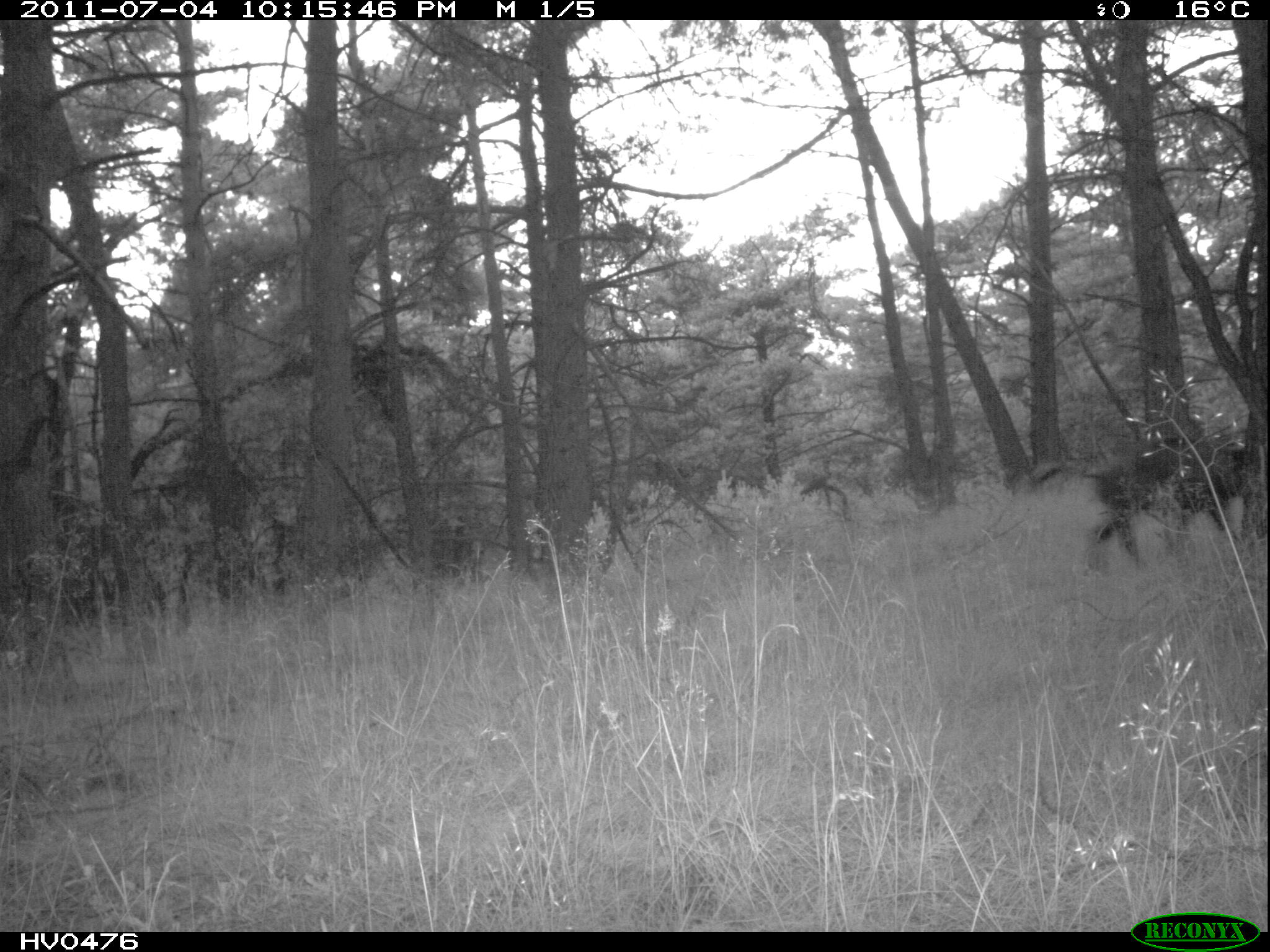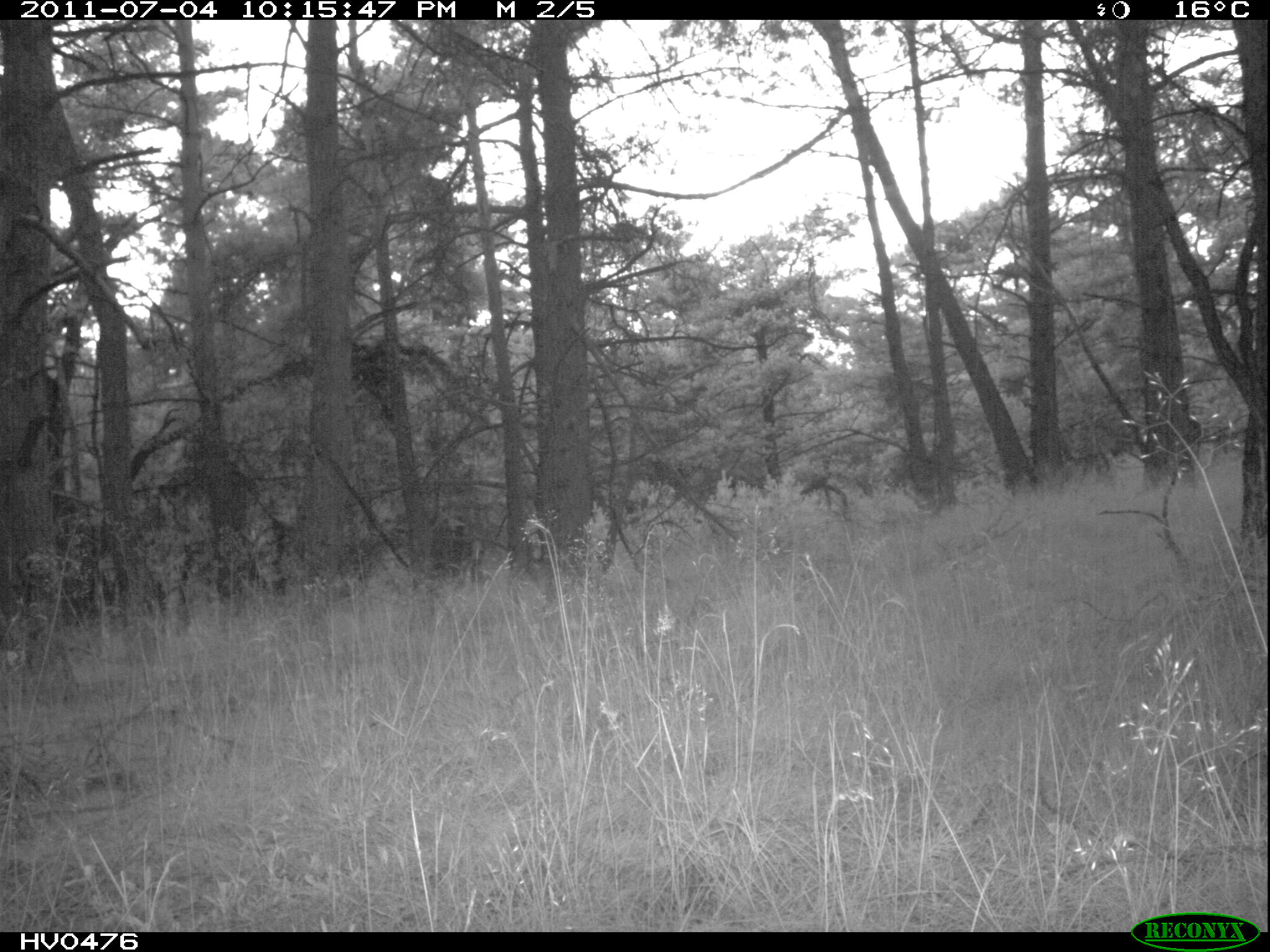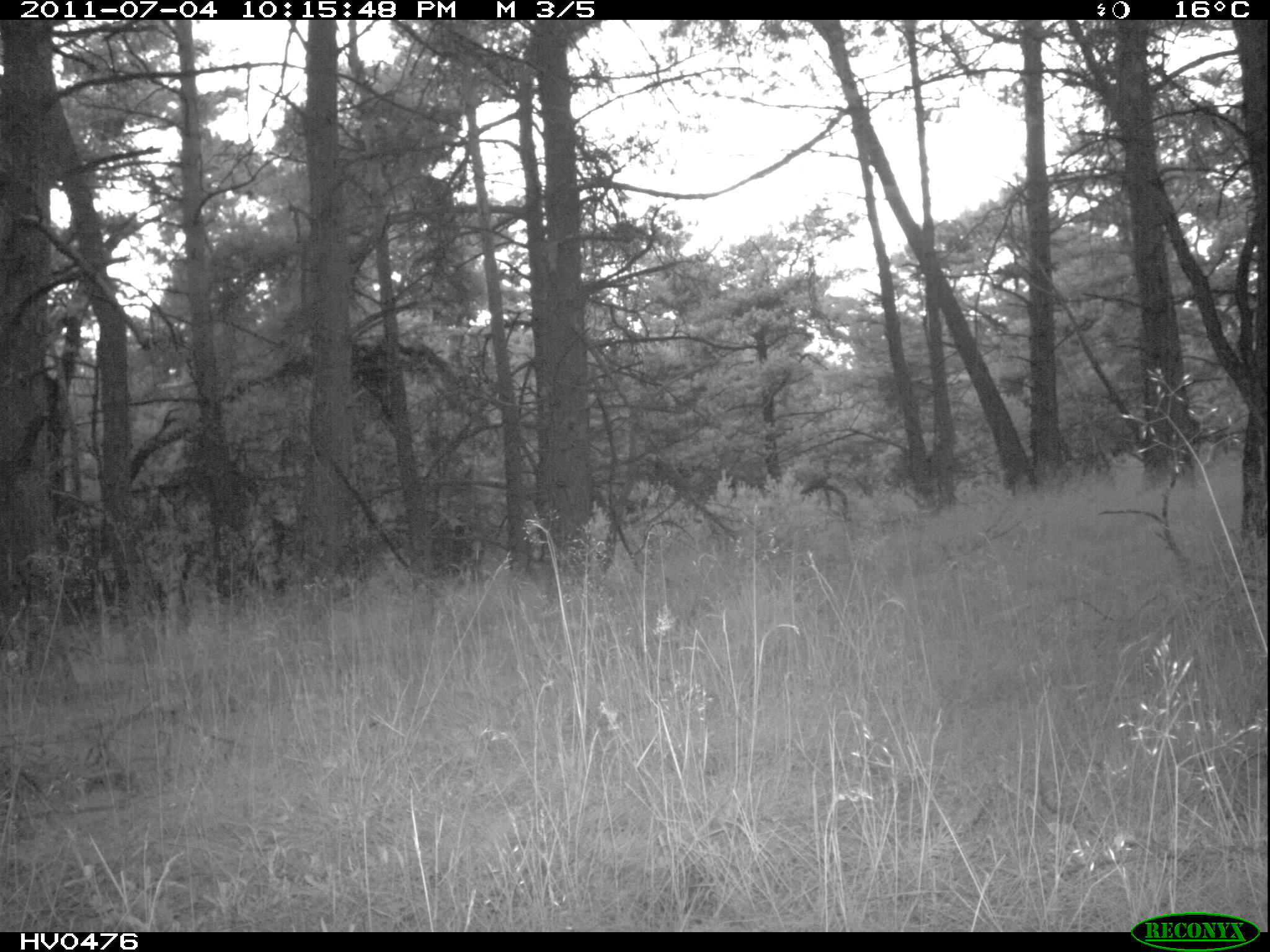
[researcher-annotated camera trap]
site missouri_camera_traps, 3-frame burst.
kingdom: Animalia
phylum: Chordata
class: Mammalia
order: Artiodactyla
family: Suidae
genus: Sus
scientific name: Sus scrofa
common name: wild boar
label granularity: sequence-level